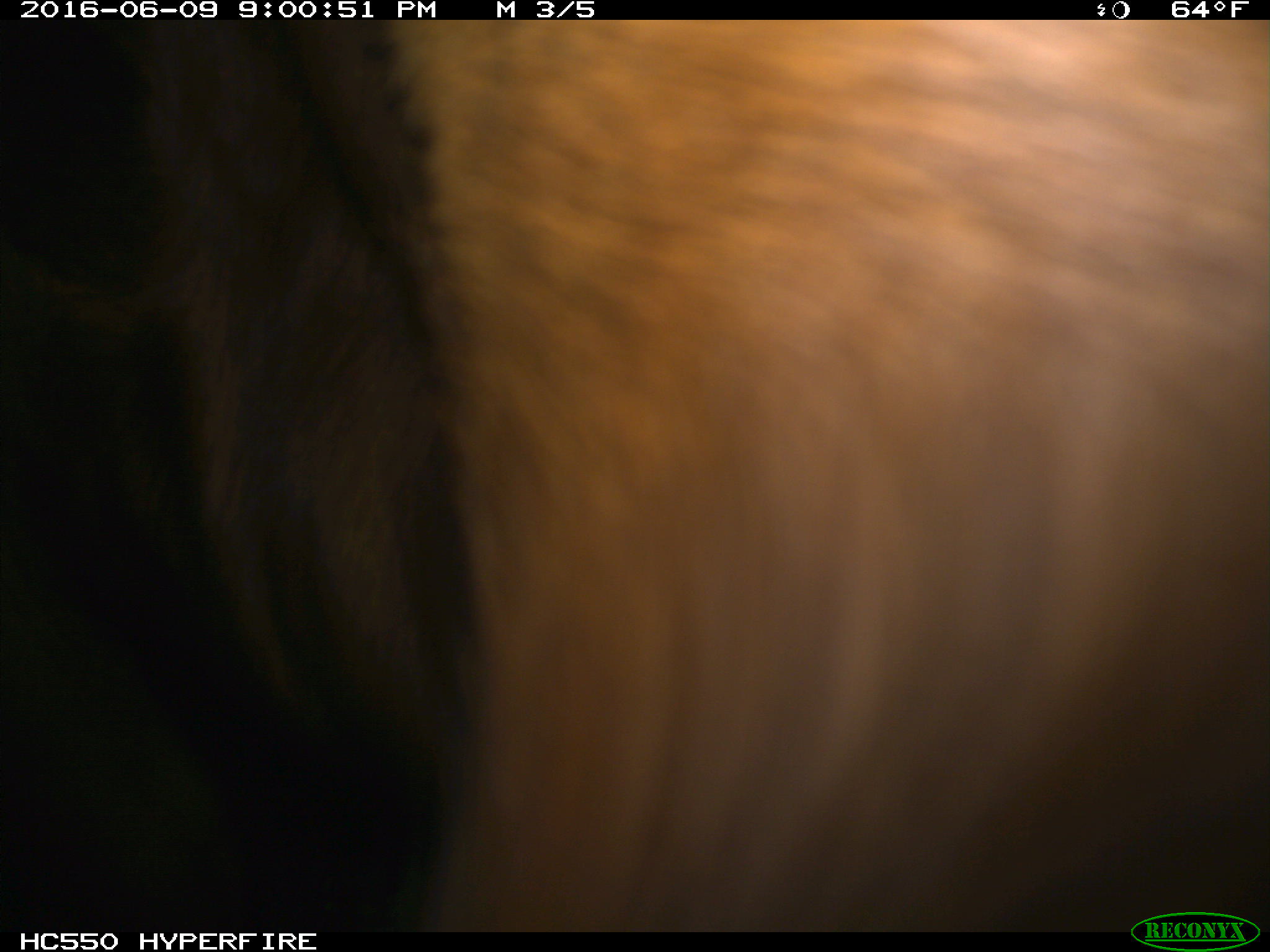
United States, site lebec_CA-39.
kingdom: Animalia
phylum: Chordata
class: Mammalia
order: Artiodactyla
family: Bovidae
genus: Bos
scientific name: Bos taurus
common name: domestic cow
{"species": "Bos taurus (domestic cow)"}